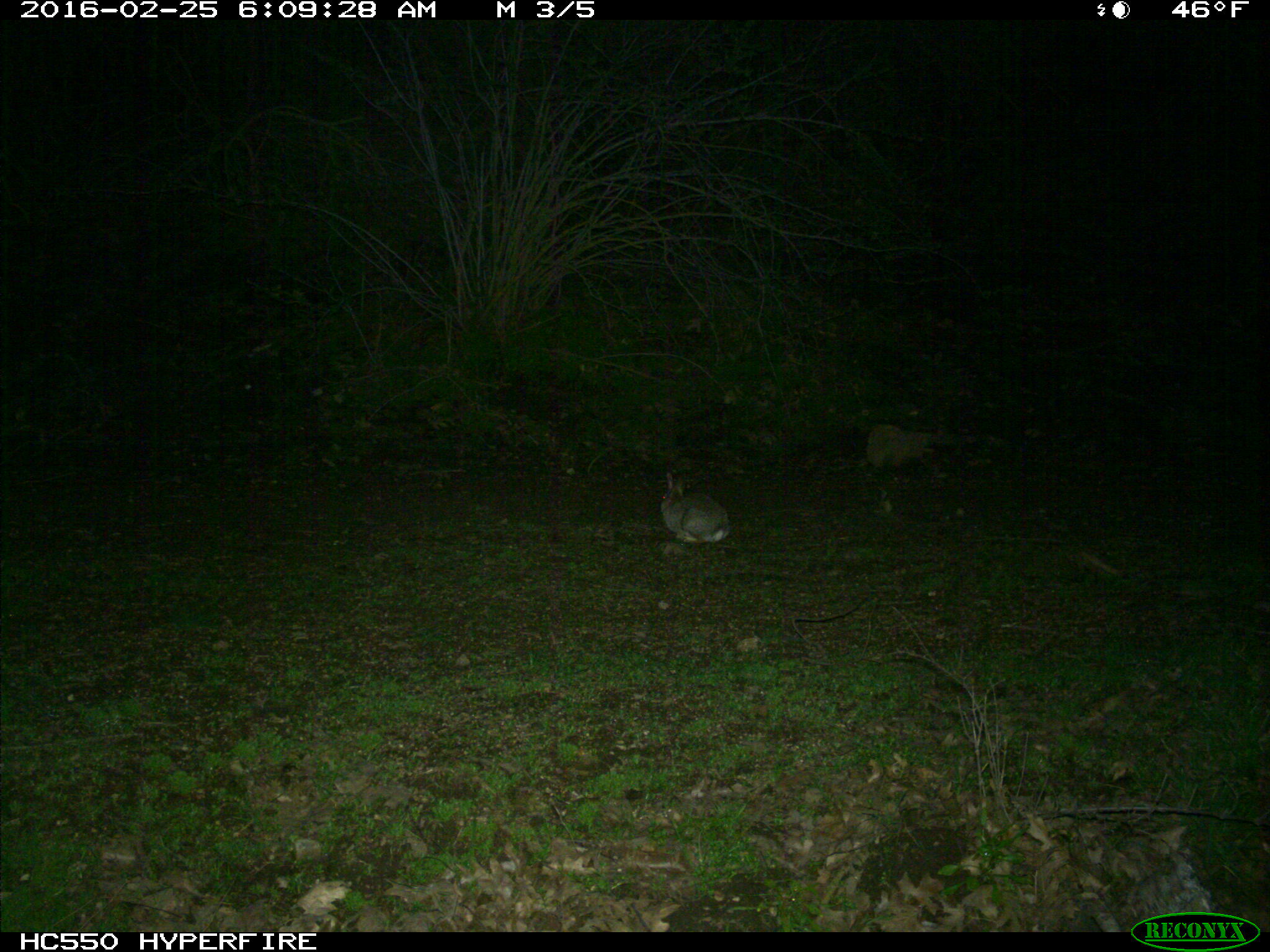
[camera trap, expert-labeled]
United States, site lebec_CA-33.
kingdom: Animalia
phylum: Chordata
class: Mammalia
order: Lagomorpha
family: Leporidae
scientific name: Leporidae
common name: rabbits and hares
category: unidentified rabbit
Unidentified rabbit (rabbits and hares) (Leporidae).